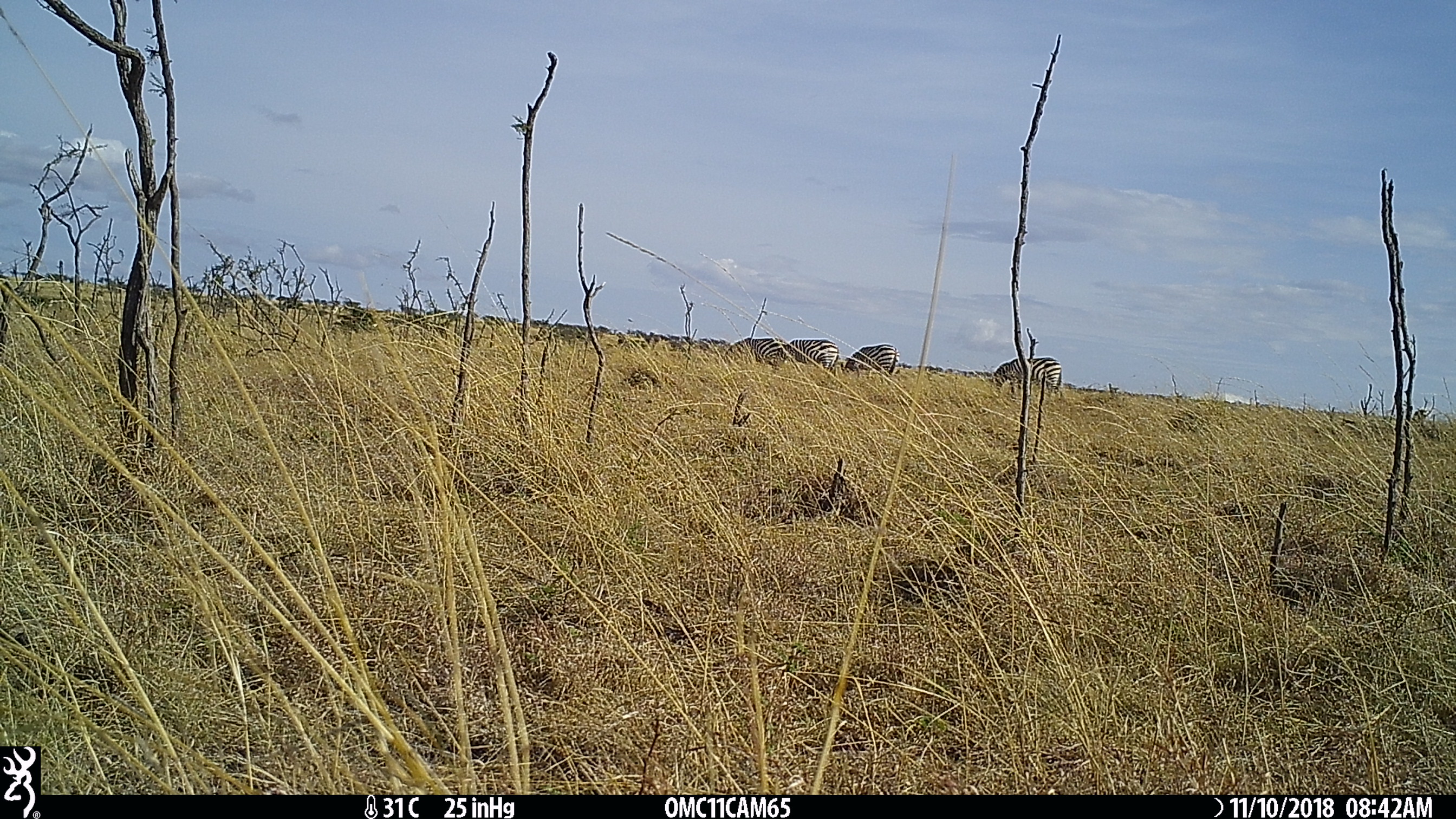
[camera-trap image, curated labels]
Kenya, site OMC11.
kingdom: Animalia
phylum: Chordata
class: Mammalia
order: Perissodactyla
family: Equidae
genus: Equus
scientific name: Equus quagga burchellii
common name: burchell's zebra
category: zebra